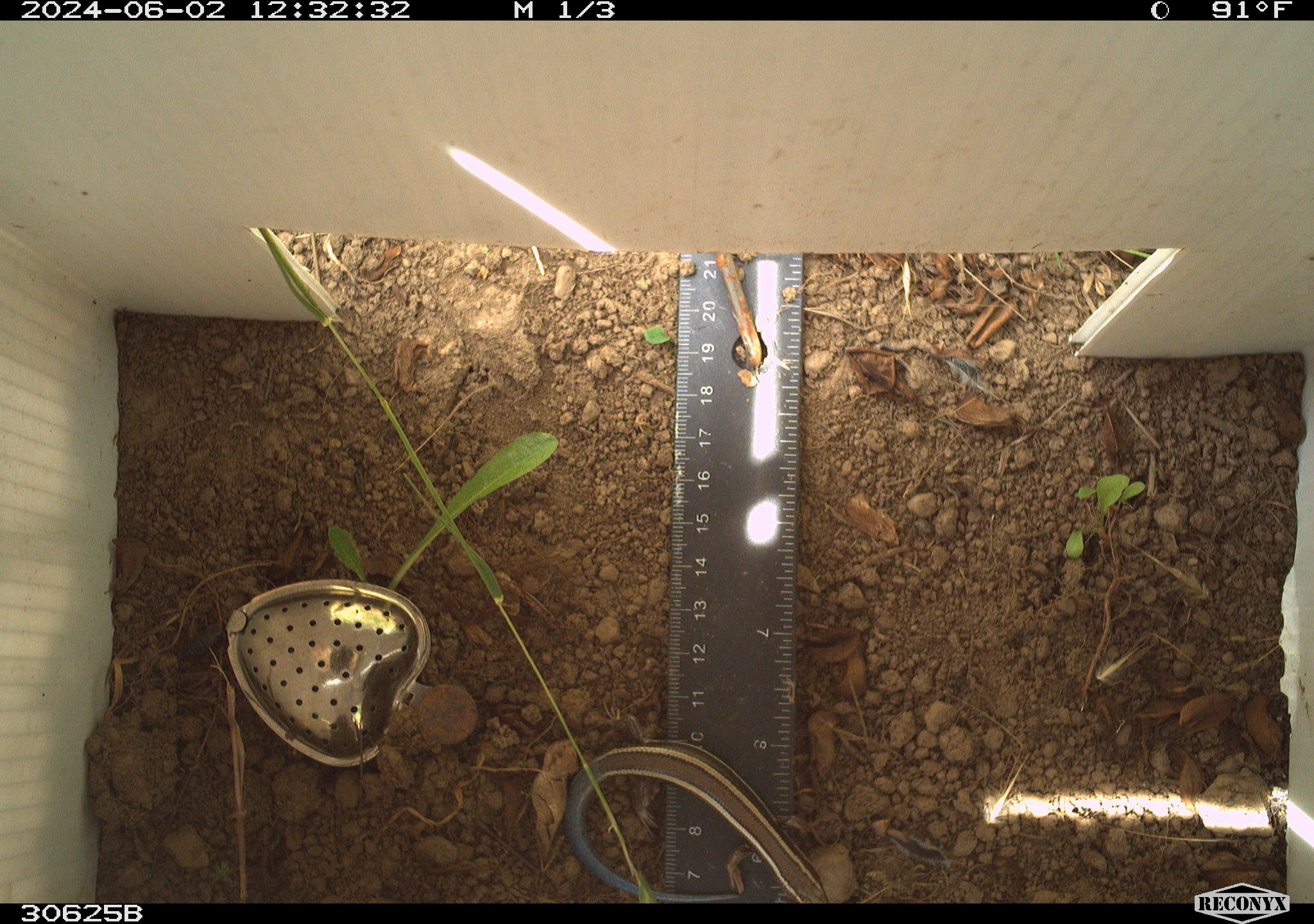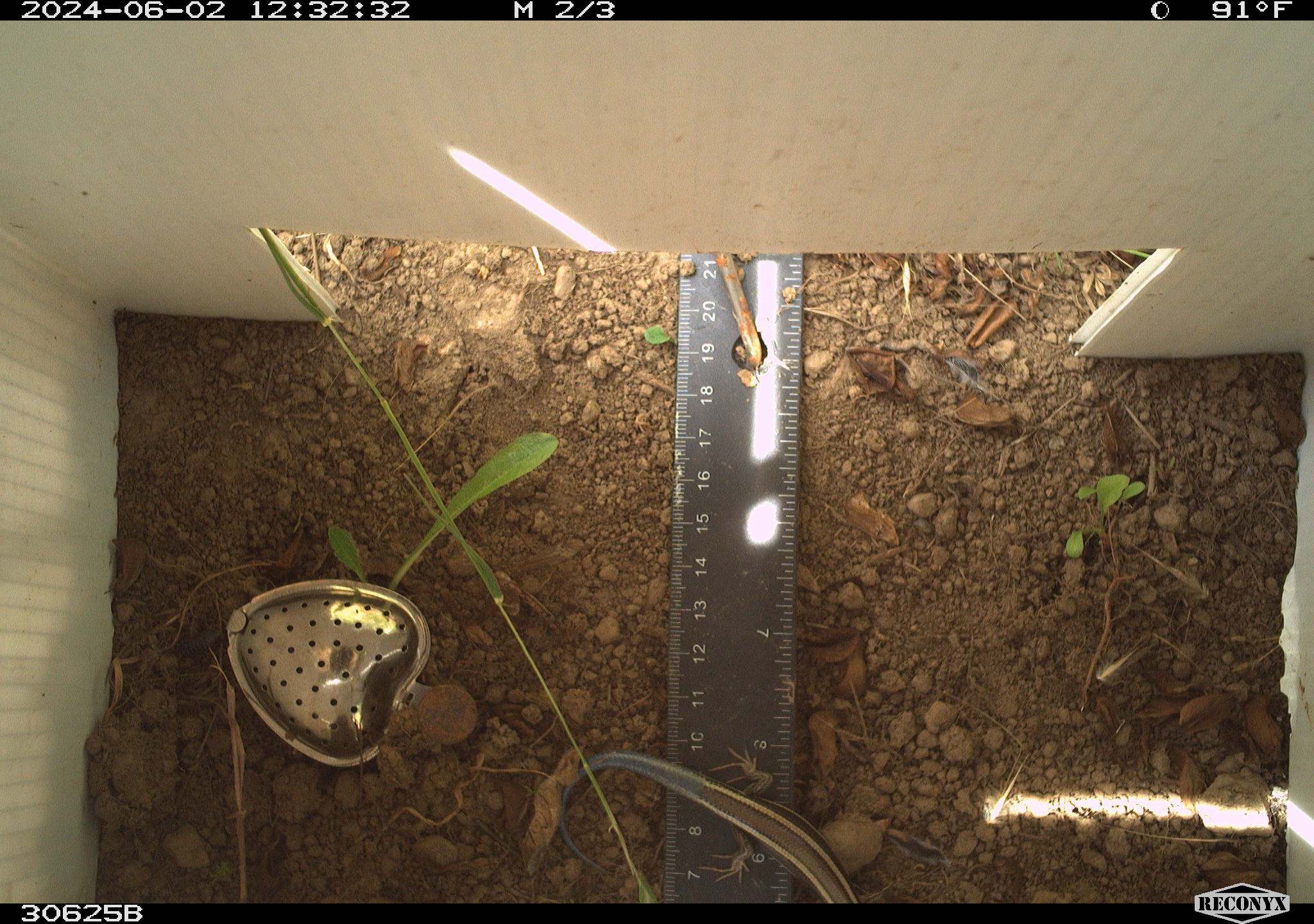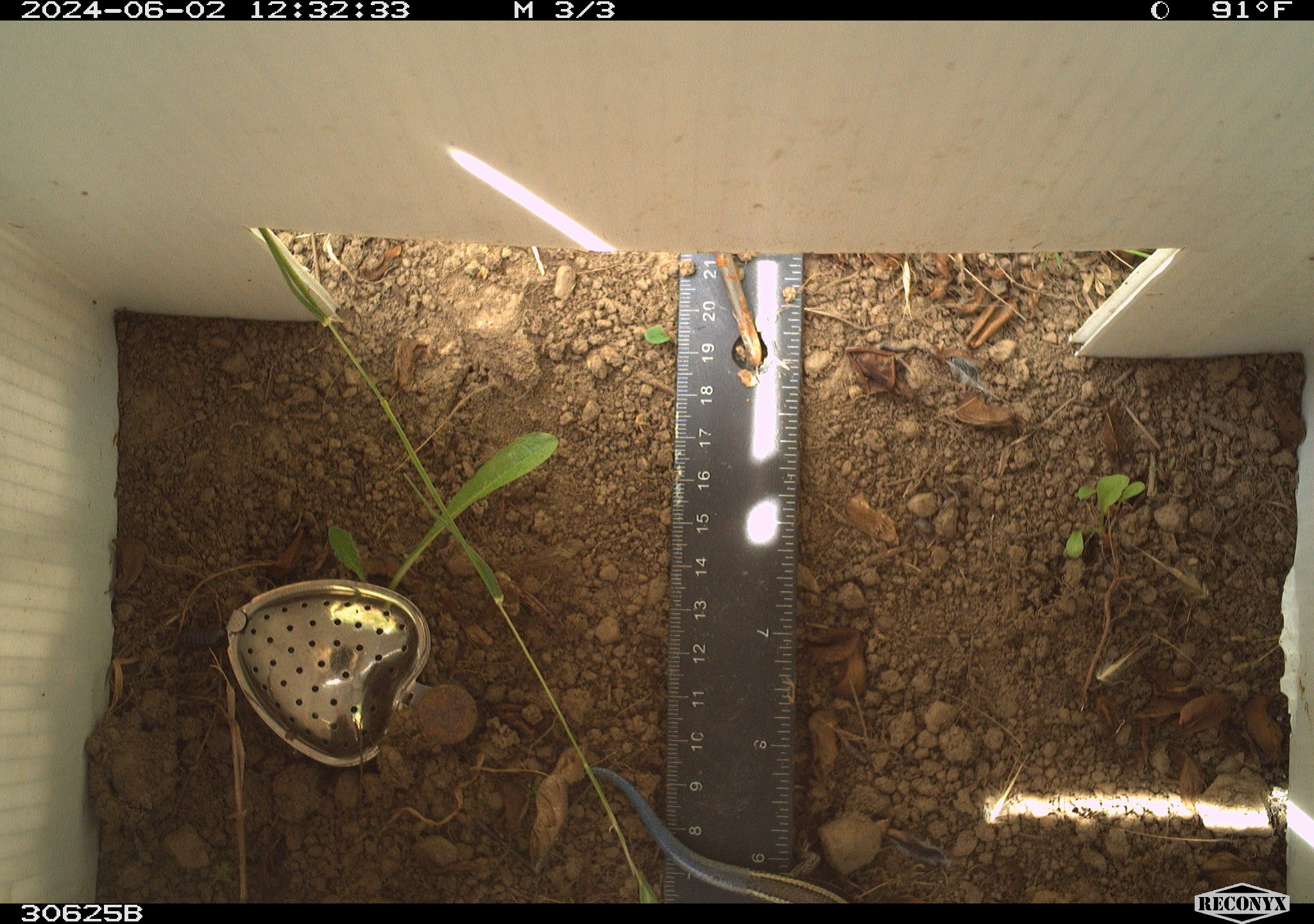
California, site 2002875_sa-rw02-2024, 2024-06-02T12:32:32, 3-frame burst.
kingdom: Animalia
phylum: Chordata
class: Reptilia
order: Squamata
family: Scincidae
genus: Plestiodon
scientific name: Plestiodon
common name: blue-tailed skinks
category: plestiodon species